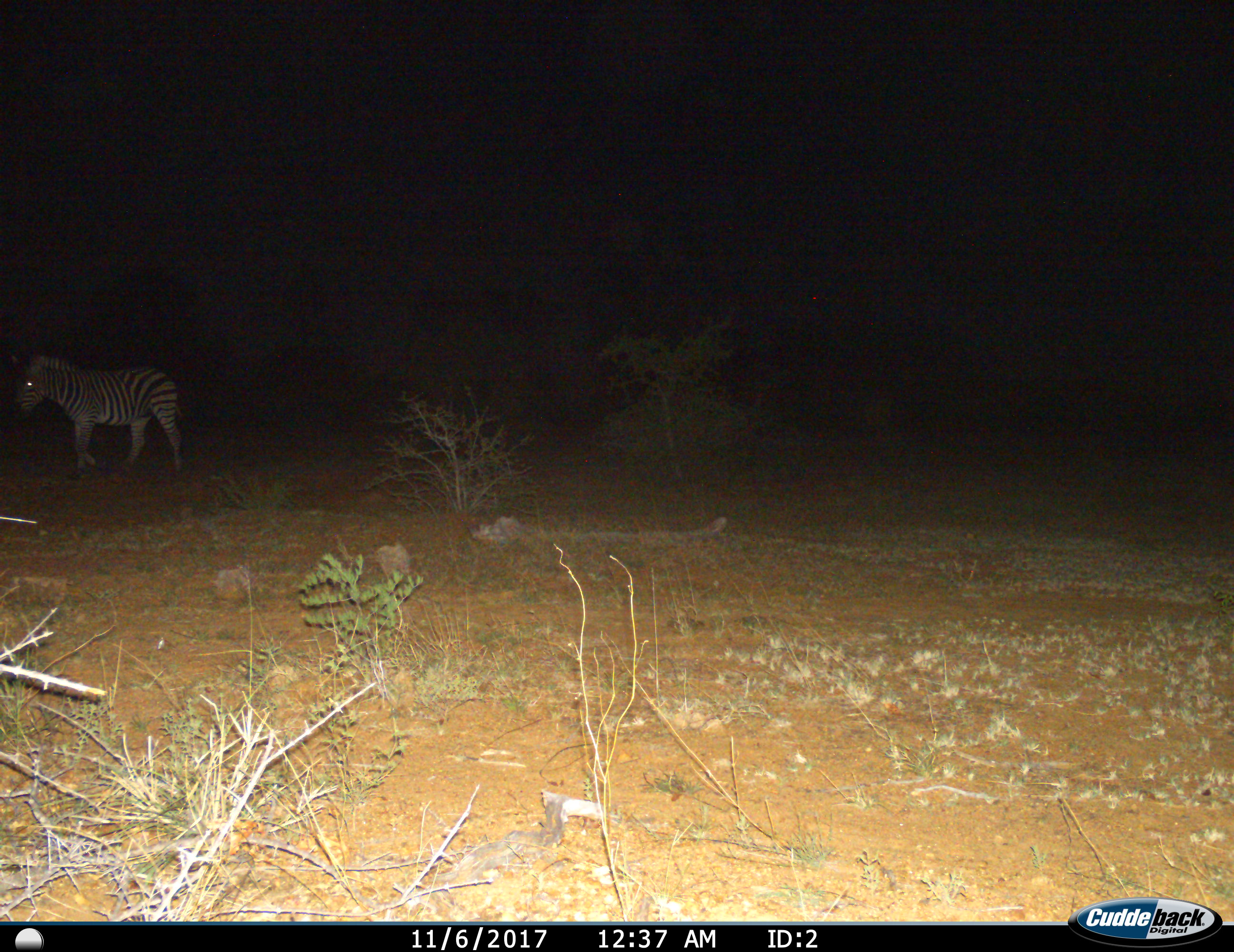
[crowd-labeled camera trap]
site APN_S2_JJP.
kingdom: Animalia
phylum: Chordata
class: Mammalia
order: Perissodactyla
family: Equidae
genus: Equus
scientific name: Equus quagga burchellii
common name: burchell's zebra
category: zebraburchells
Zebraburchells (burchell's zebra) (Equus quagga burchellii), count 1. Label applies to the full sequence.